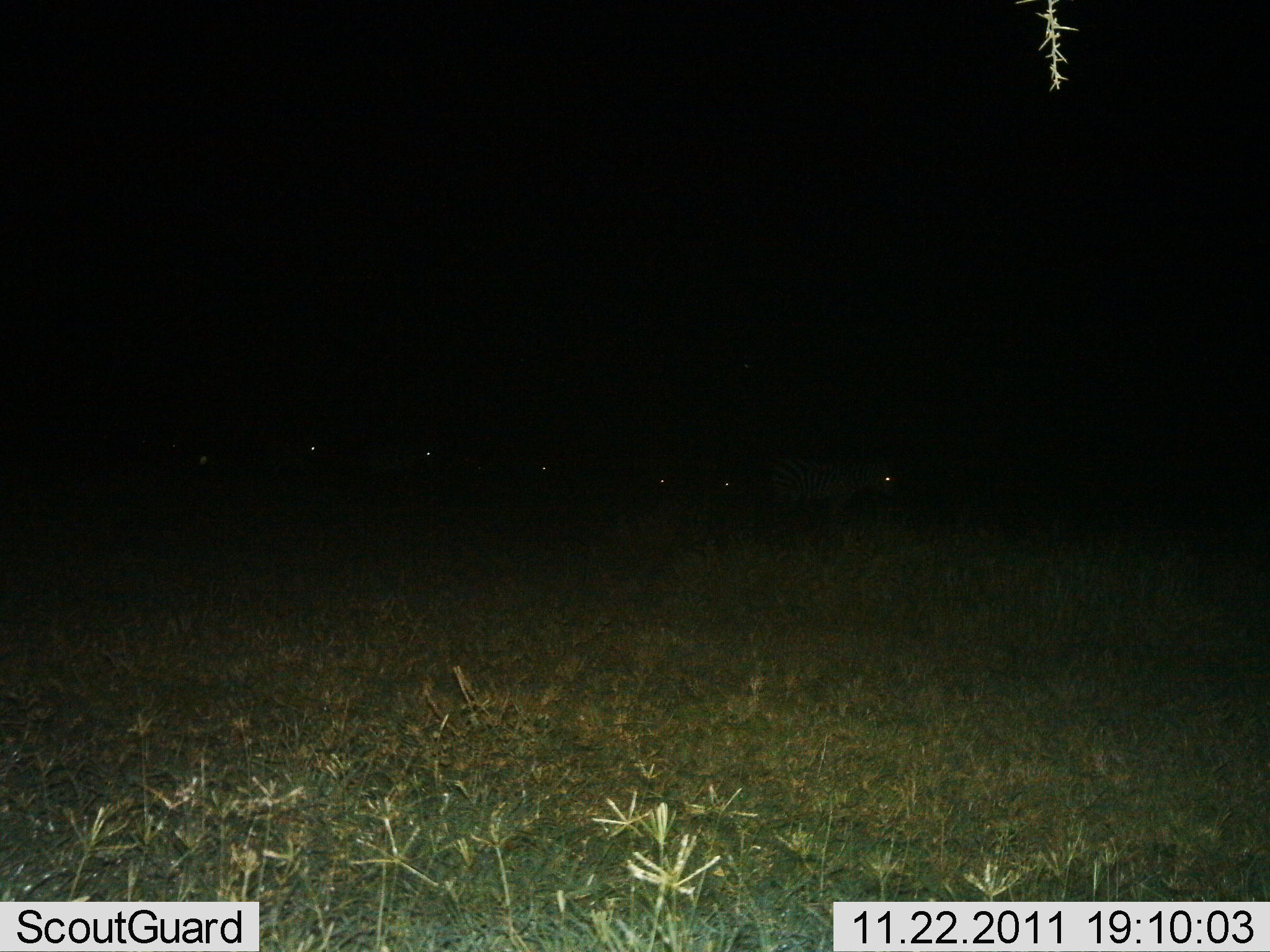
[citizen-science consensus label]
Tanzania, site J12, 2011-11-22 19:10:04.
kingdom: Animalia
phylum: Chordata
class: Mammalia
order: Perissodactyla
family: Equidae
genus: Equus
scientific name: Equus quagga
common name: plains zebra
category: zebra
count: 7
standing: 71%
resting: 0%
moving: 29%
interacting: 0%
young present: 0%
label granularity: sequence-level